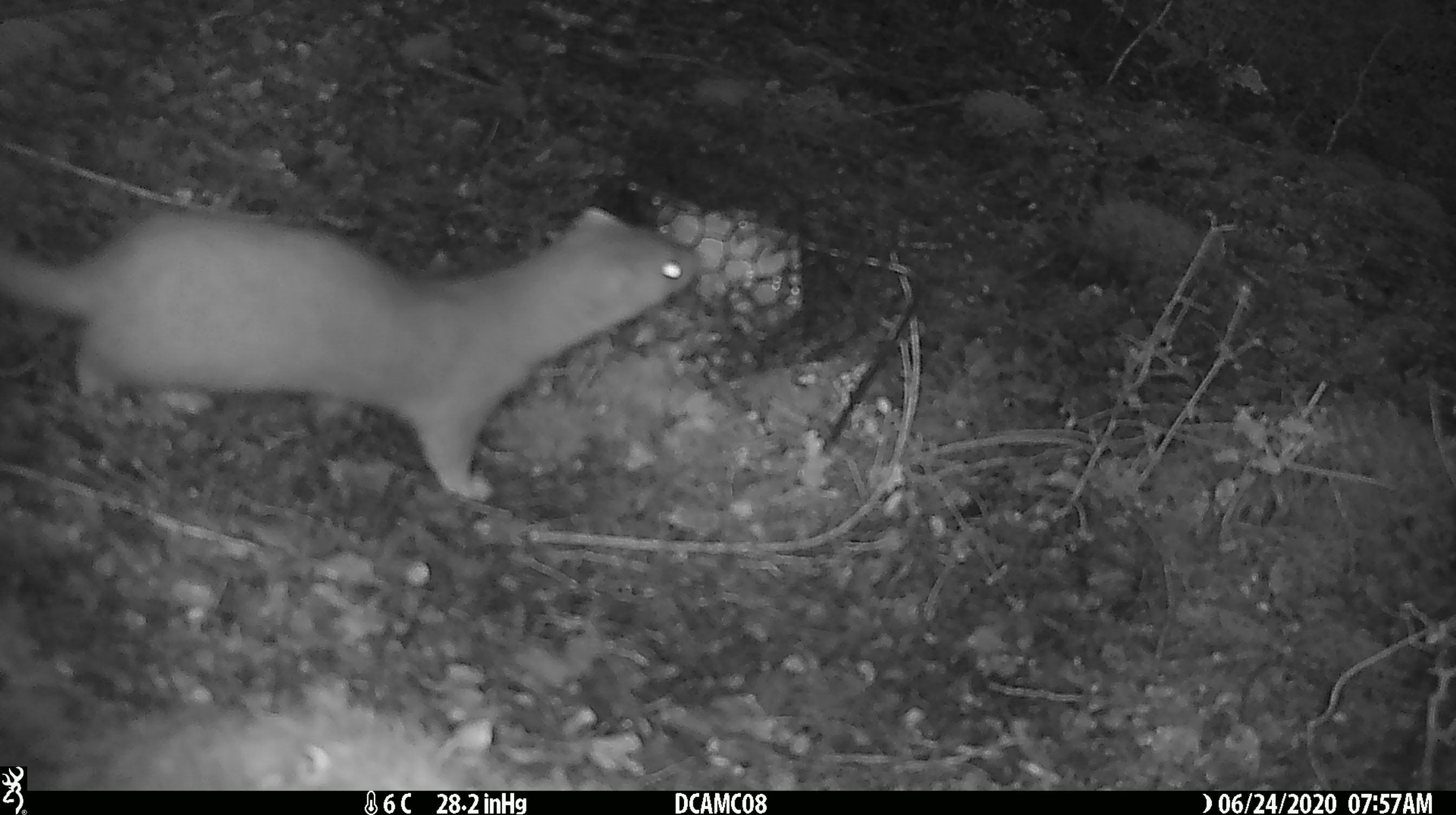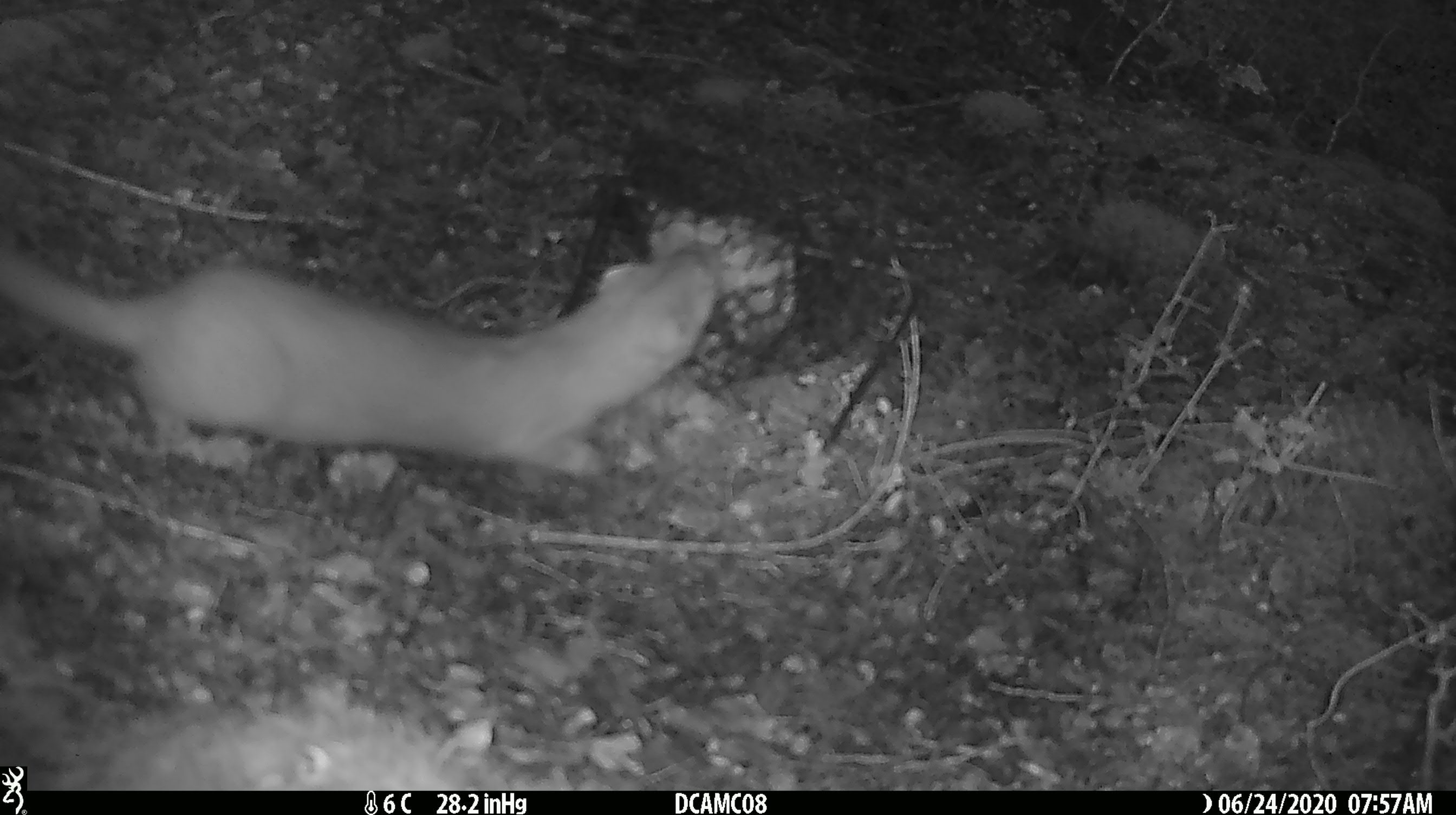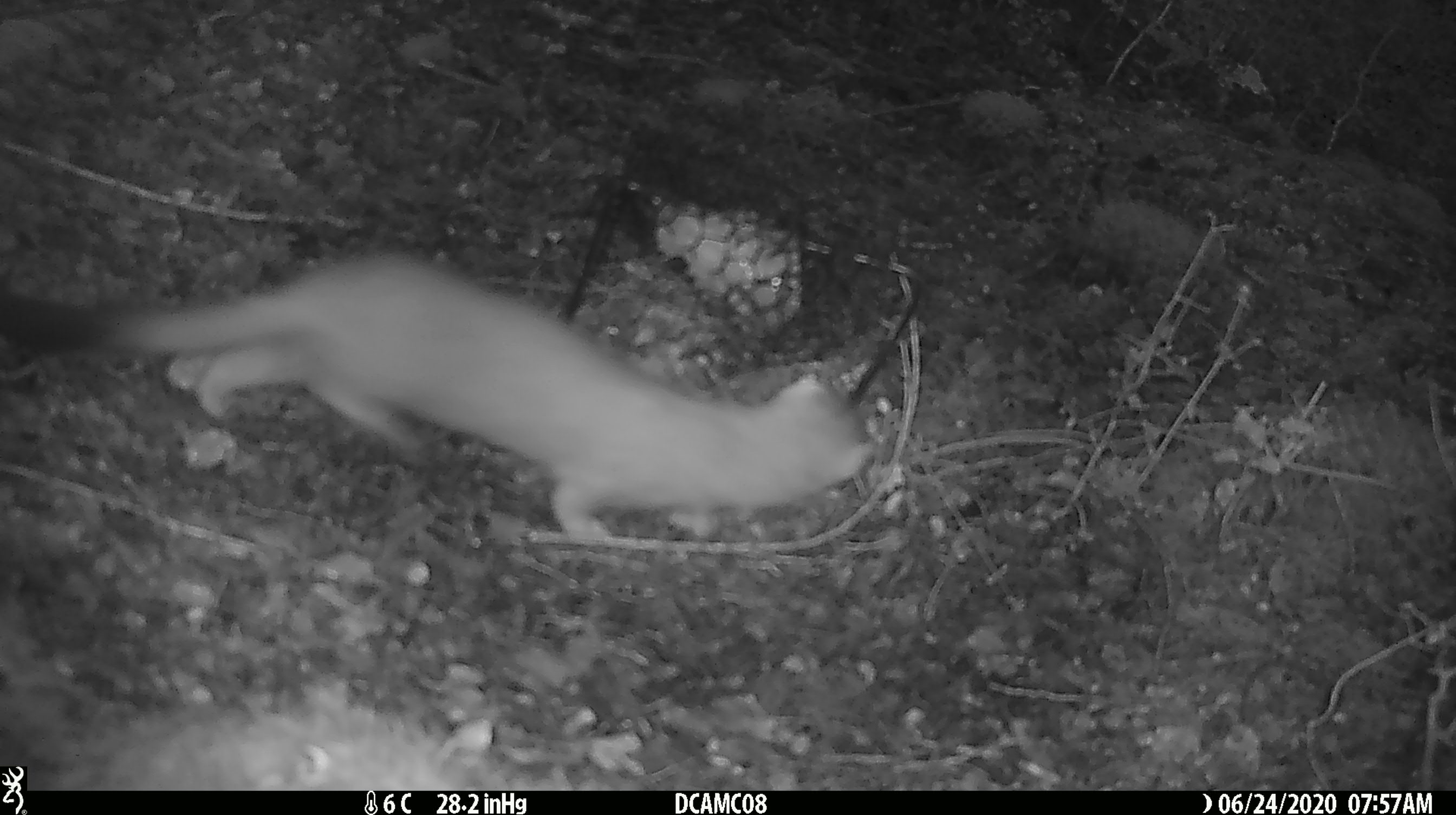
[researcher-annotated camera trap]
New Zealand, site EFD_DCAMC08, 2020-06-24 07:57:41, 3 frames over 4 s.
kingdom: Animalia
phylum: Chordata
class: Mammalia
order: Carnivora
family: Mustelidae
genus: Mustela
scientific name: Mustela erminea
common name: stoat